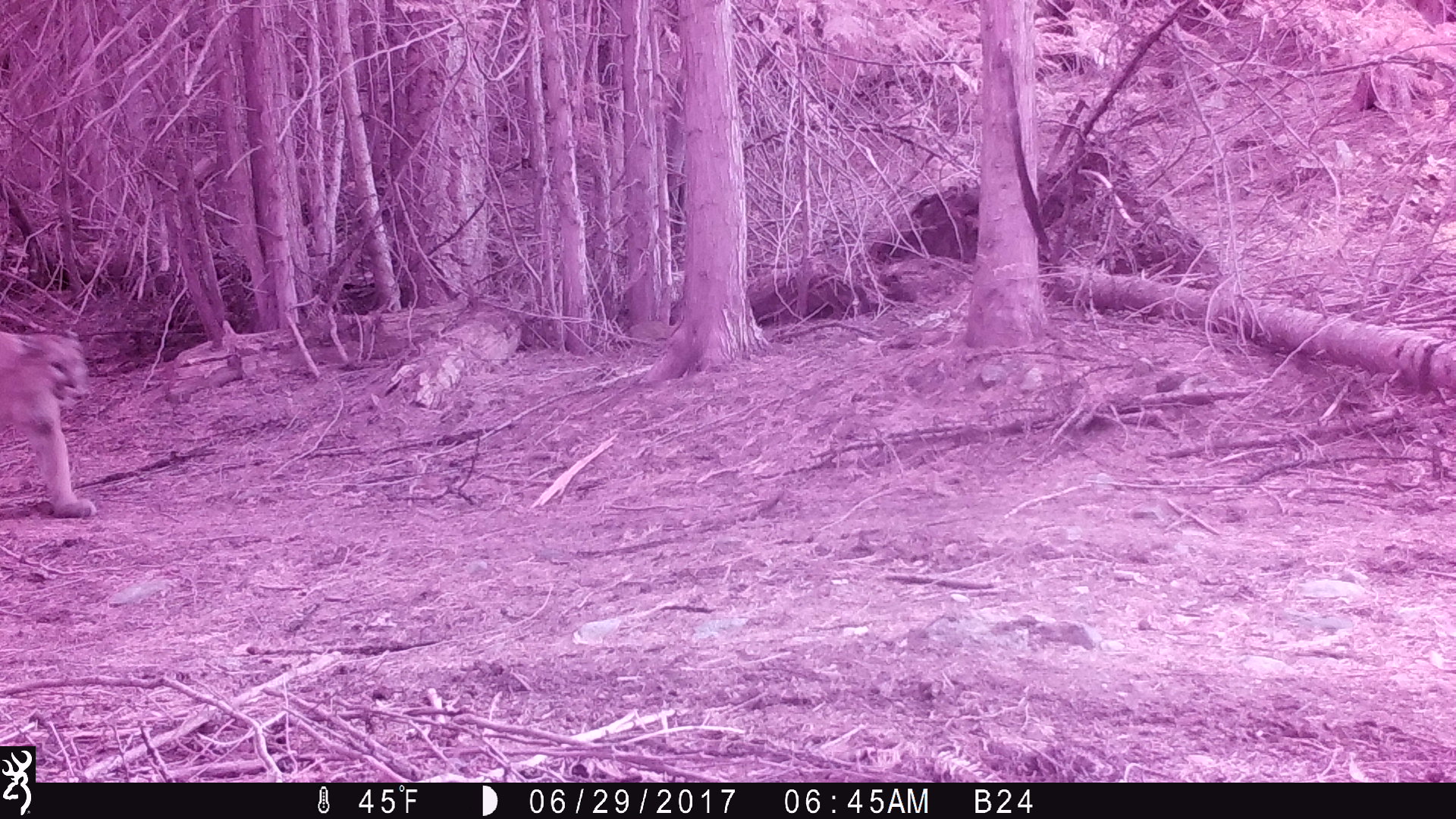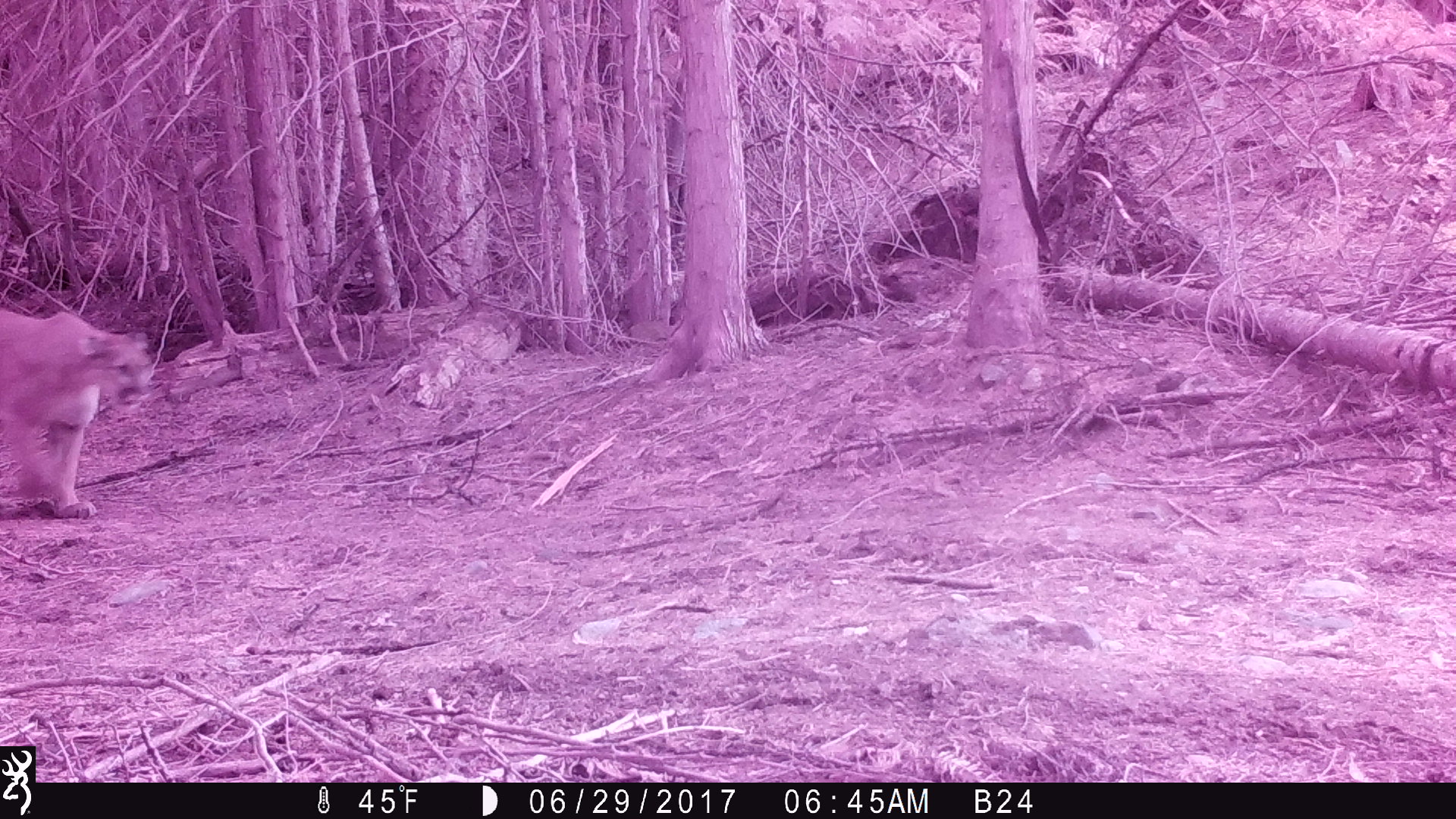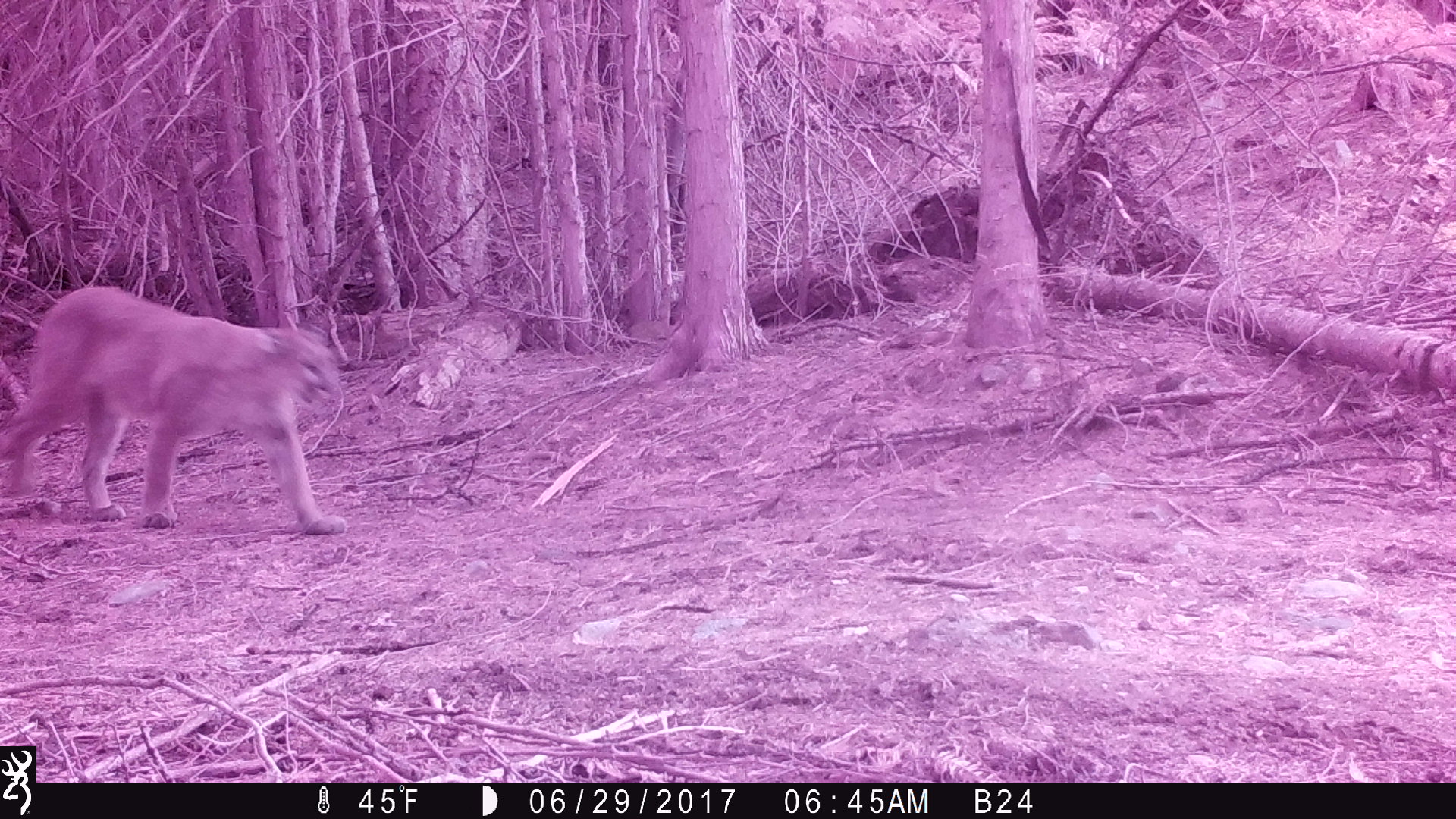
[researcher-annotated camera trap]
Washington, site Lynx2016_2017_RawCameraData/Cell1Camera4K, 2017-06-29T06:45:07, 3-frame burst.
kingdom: Animalia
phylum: Chordata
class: Mammalia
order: Carnivora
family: Felidae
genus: Puma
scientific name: Puma concolor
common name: mountain lion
Puma concolor (mountain lion). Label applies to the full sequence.